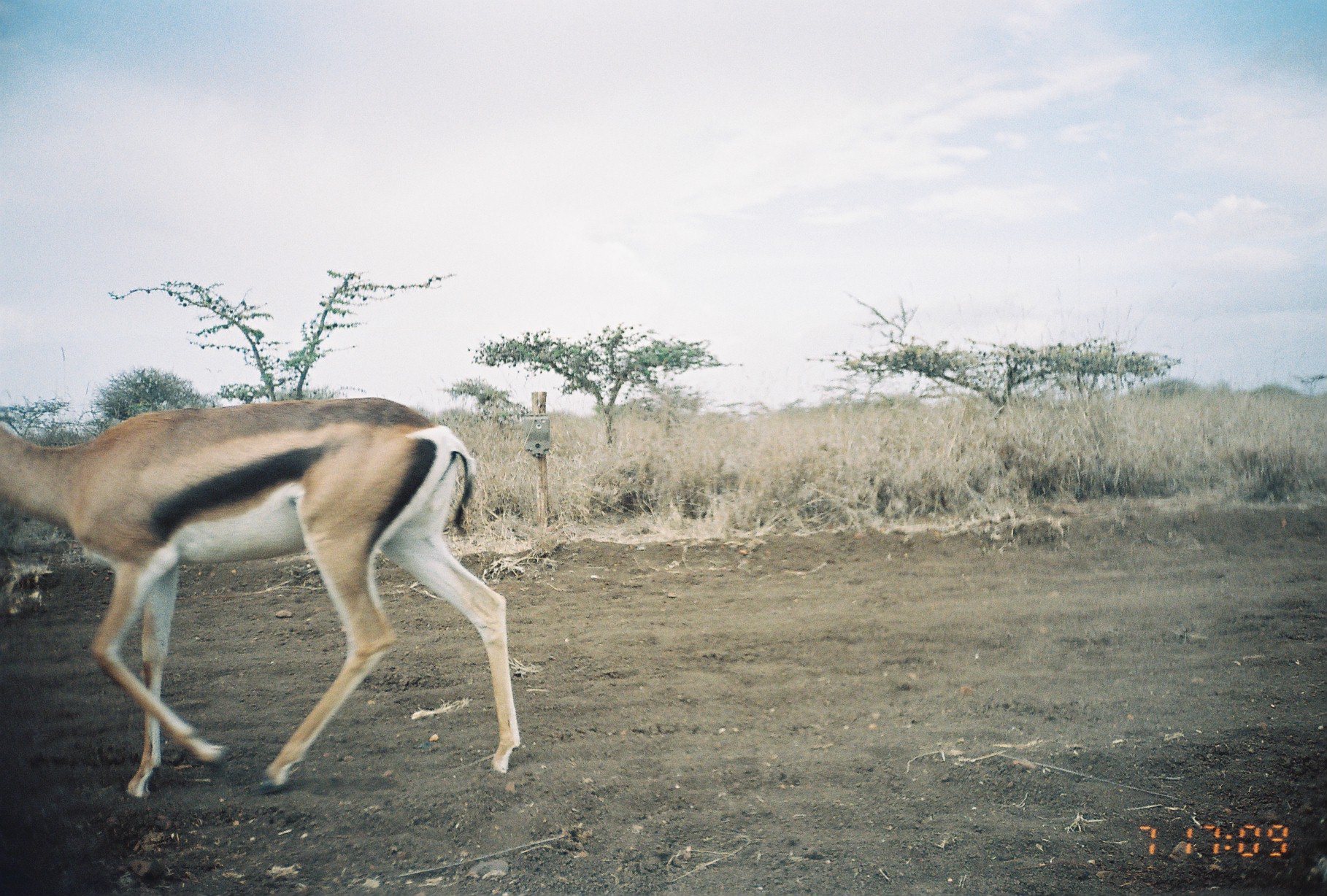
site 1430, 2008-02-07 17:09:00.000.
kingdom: Animalia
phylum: Chordata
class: Mammalia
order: Artiodactyla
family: Bovidae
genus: Nanger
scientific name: Nanger granti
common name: grant's gazelle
Nanger granti (grant's gazelle), count 1.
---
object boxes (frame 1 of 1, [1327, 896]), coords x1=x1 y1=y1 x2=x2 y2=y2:
nanger granti: x1=0 y1=396 x2=521 y2=799